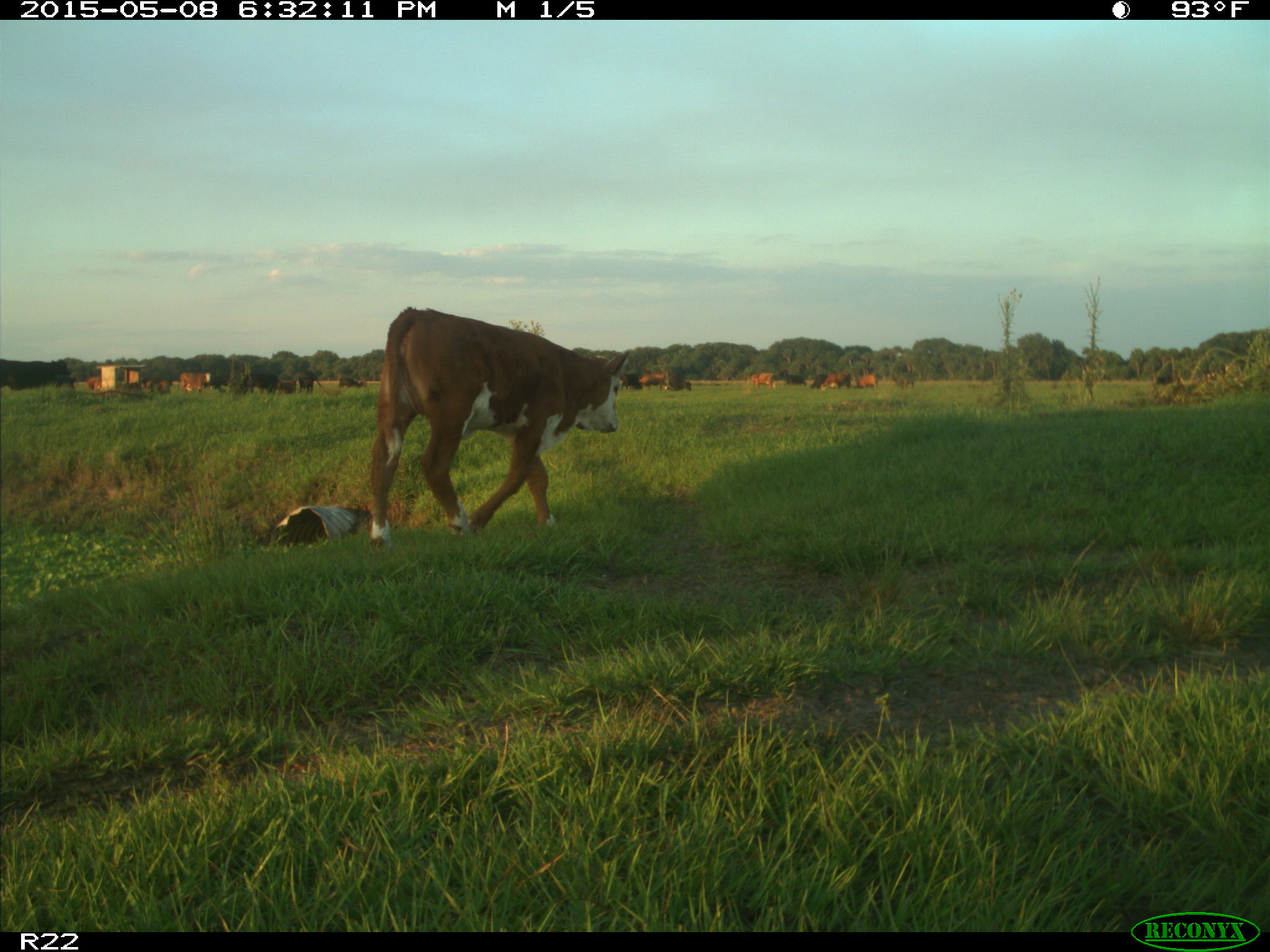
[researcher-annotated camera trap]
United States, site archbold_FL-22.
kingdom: Animalia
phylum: Chordata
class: Mammalia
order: Artiodactyla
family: Bovidae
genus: Bos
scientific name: Bos taurus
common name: domestic cow